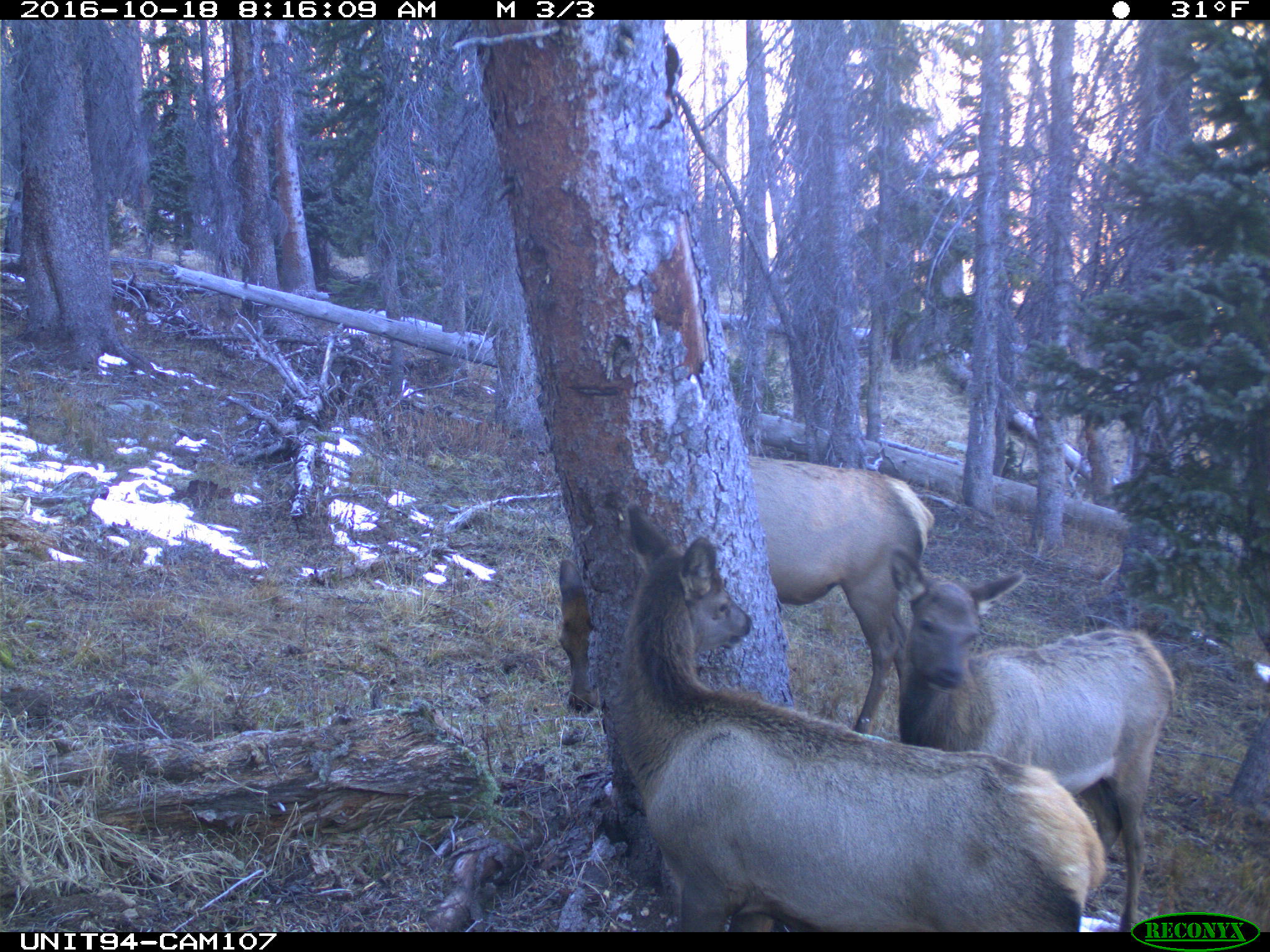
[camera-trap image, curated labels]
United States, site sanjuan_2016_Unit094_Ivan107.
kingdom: Animalia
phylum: Chordata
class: Mammalia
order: Artiodactyla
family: Cervidae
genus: Cervus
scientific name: Cervus elaphus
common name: red deer